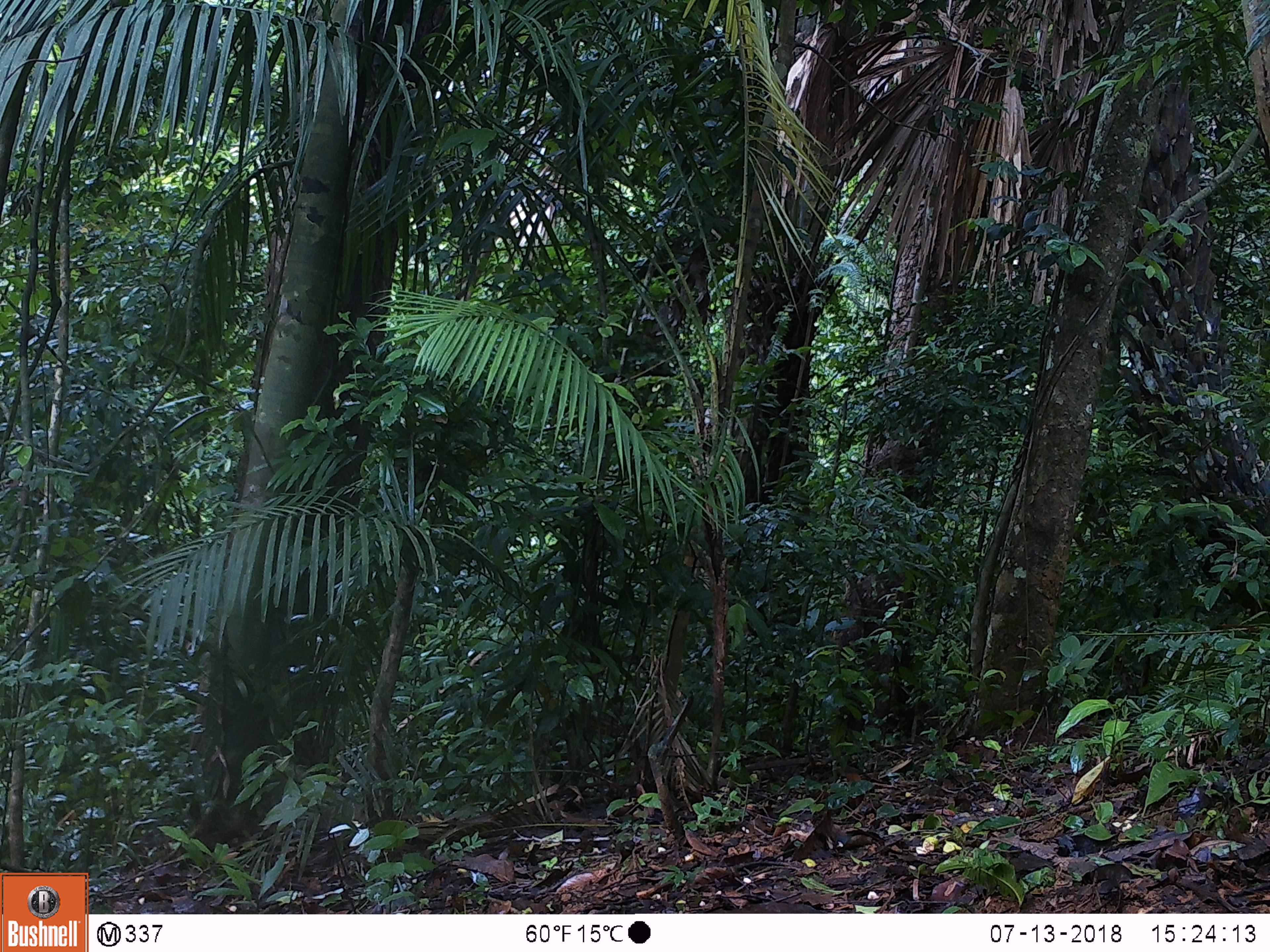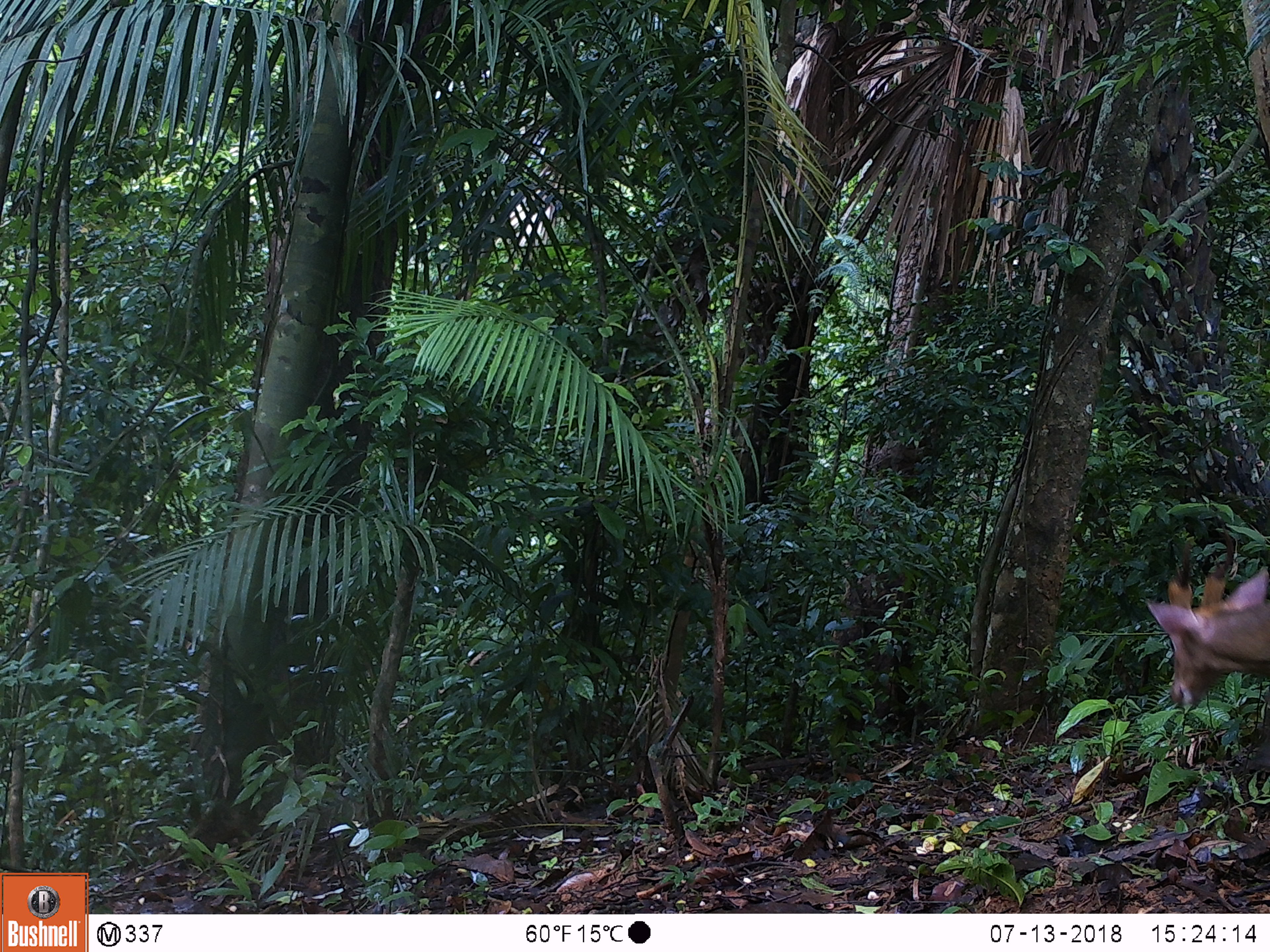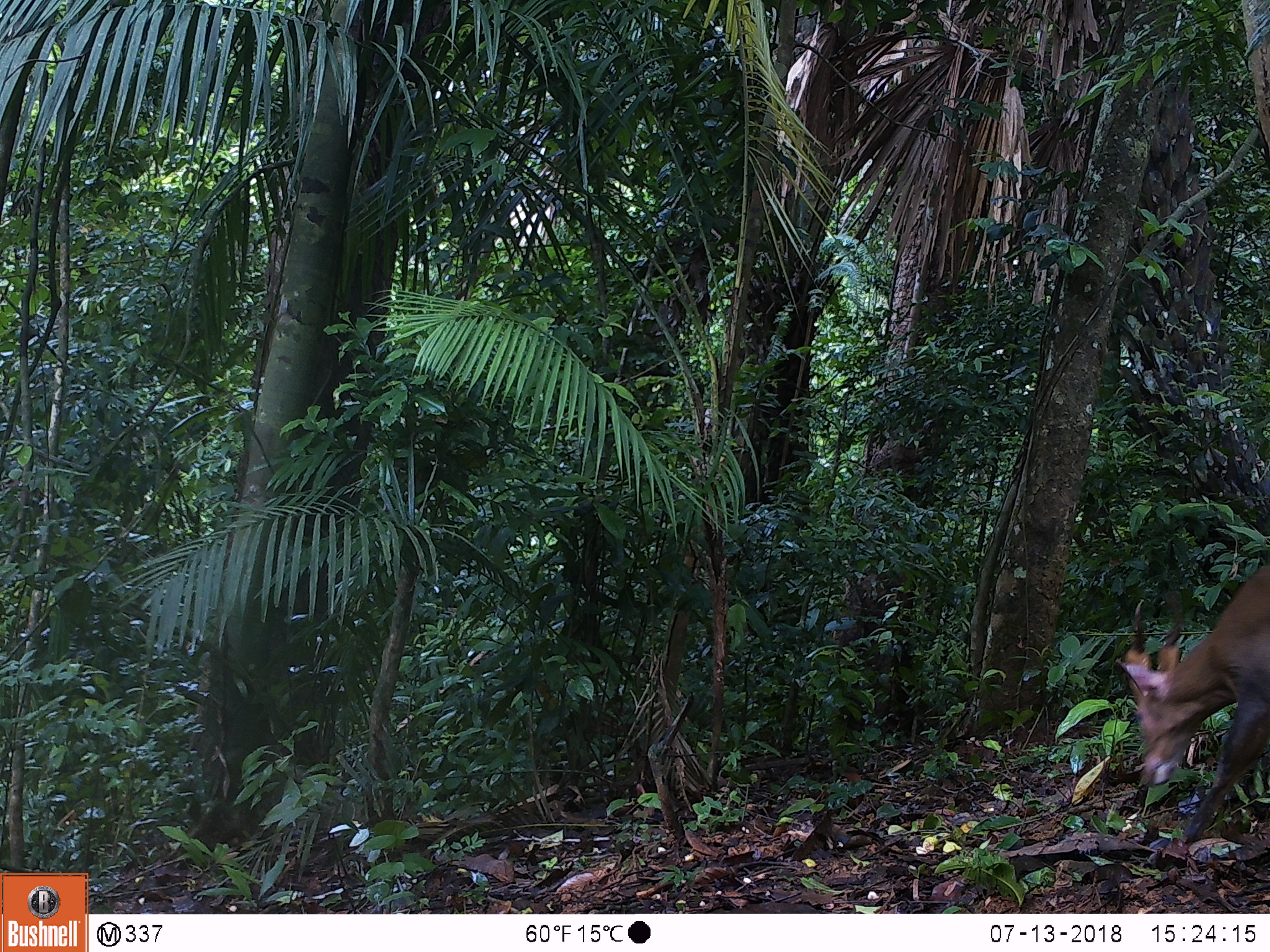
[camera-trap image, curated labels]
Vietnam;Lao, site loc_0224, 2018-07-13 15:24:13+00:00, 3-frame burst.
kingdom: Animalia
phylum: Chordata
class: Mammalia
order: Artiodactyla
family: Cervidae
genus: Muntiacus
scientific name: Muntiacus vuquangensis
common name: large-antlered muntjac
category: large antlered muntjac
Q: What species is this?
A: Large antlered muntjac (large-antlered muntjac) (Muntiacus vuquangensis).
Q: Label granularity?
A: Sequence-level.